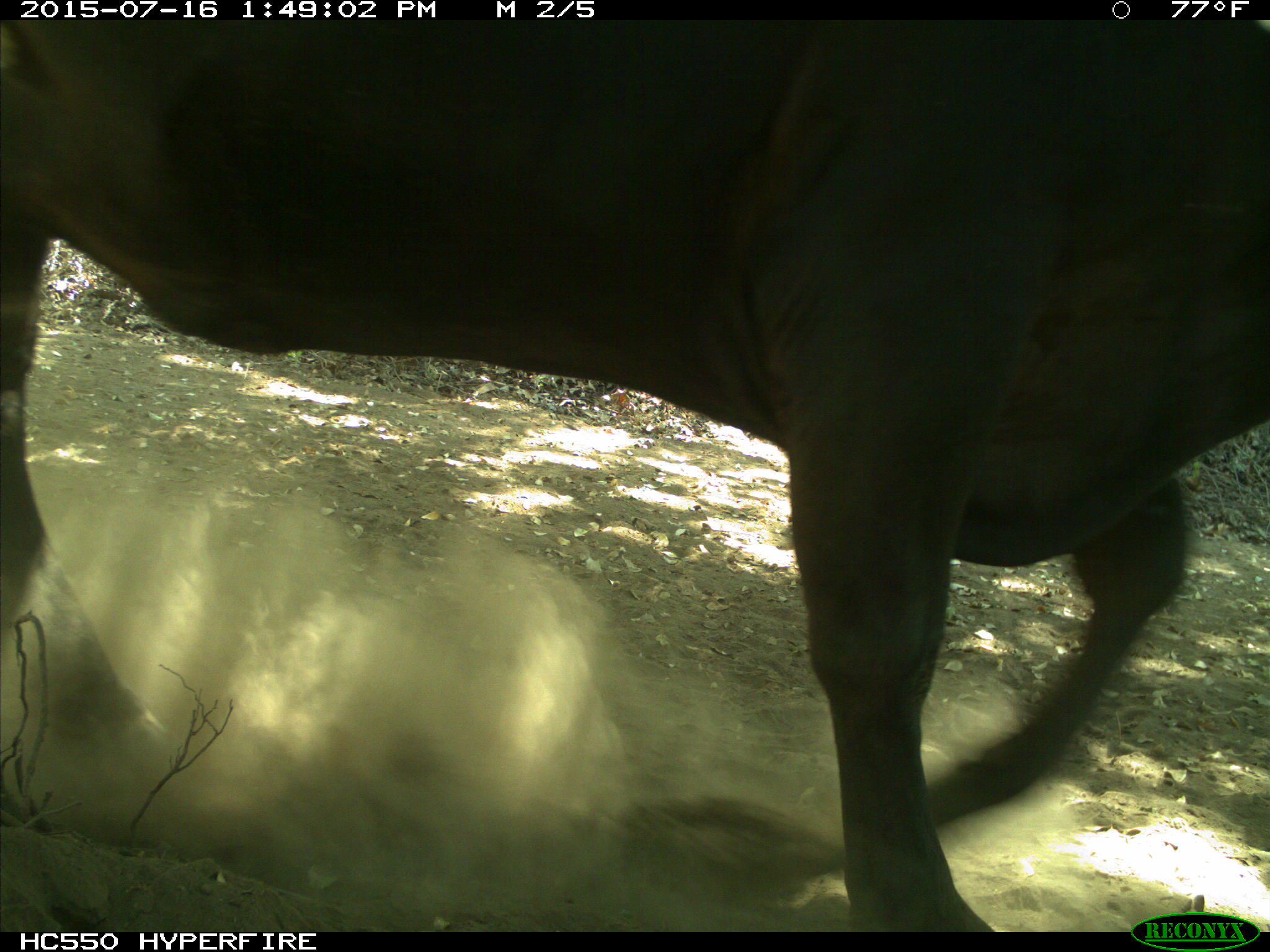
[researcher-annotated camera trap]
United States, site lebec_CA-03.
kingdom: Animalia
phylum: Chordata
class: Mammalia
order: Artiodactyla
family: Bovidae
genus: Bos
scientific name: Bos taurus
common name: domestic cow